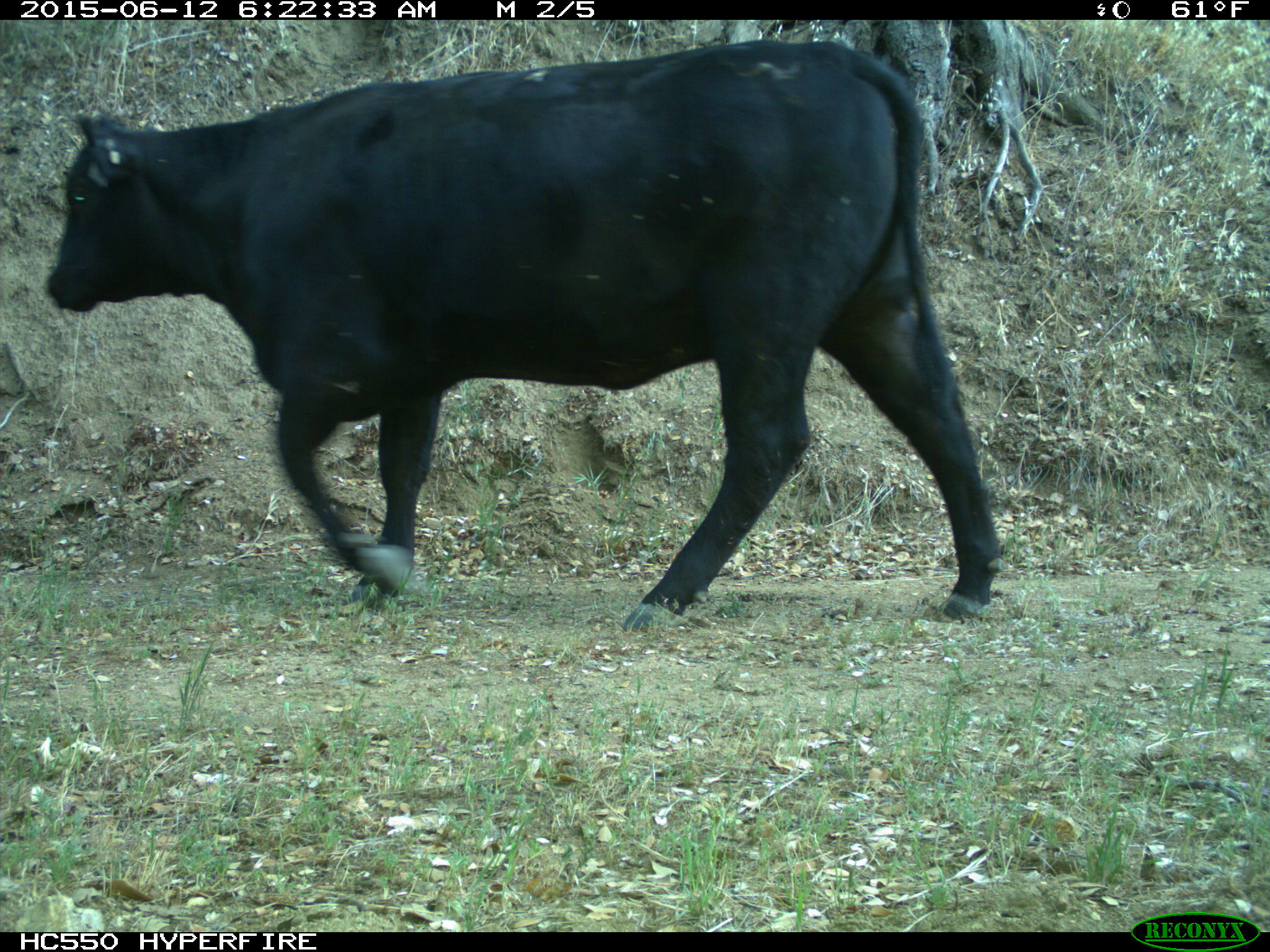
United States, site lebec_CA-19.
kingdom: Animalia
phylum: Chordata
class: Mammalia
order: Artiodactyla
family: Bovidae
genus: Bos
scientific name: Bos taurus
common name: domestic cow